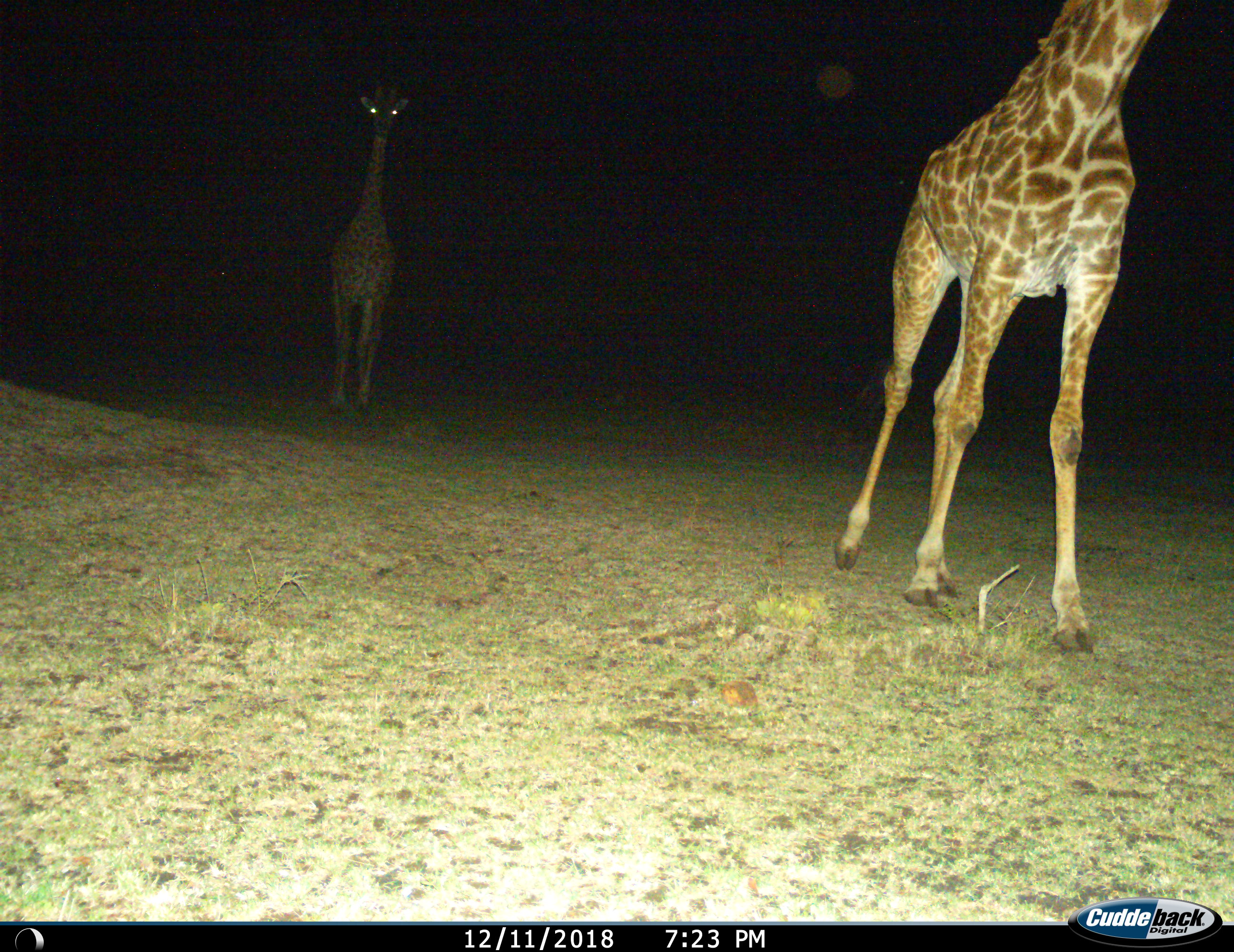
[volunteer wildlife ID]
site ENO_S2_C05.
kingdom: Animalia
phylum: Chordata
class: Mammalia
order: Artiodactyla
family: Giraffidae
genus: Giraffa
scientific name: Giraffa camelopardalis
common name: giraffe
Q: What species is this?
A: Giraffe (Giraffa camelopardalis).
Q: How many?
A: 2.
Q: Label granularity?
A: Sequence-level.